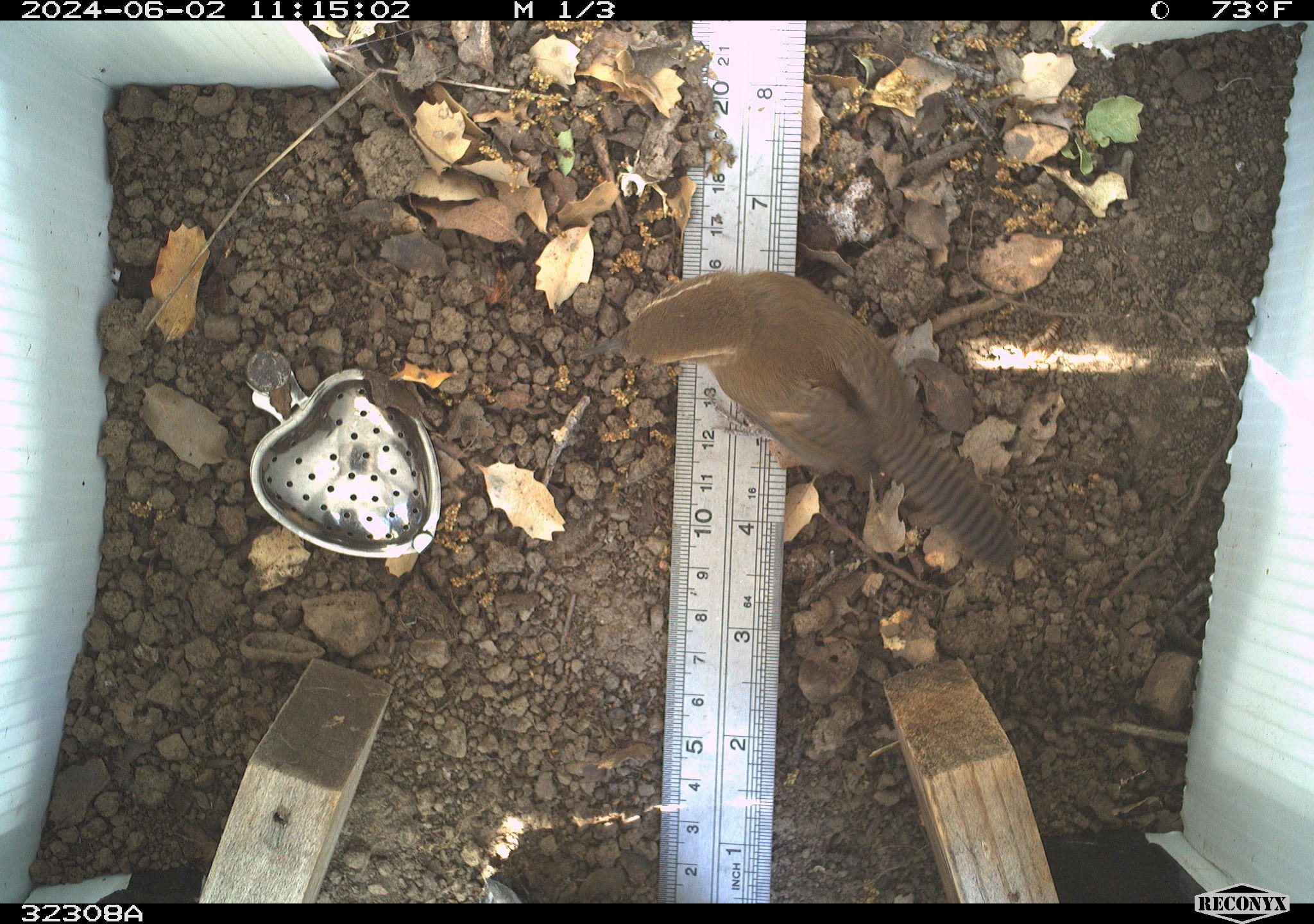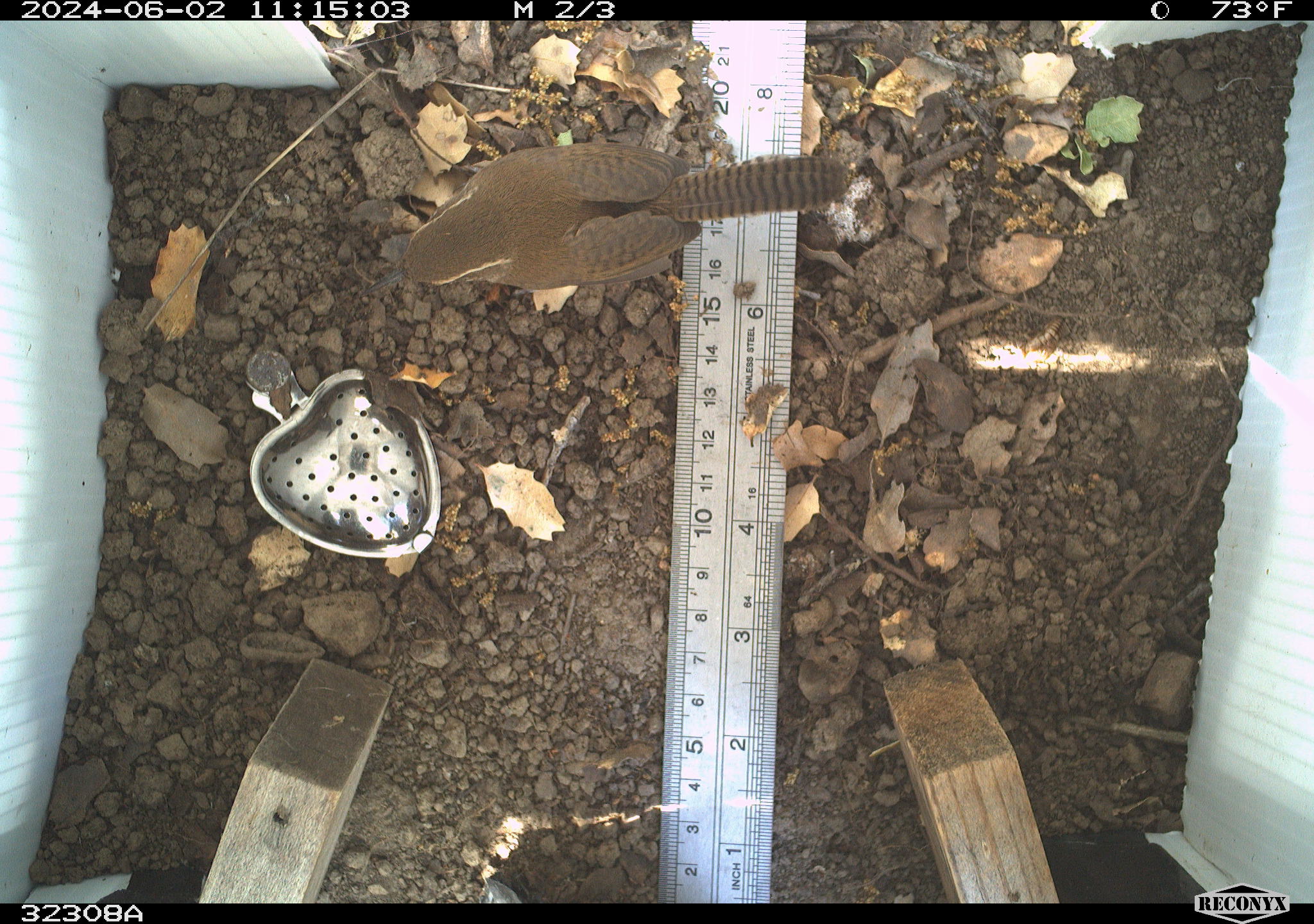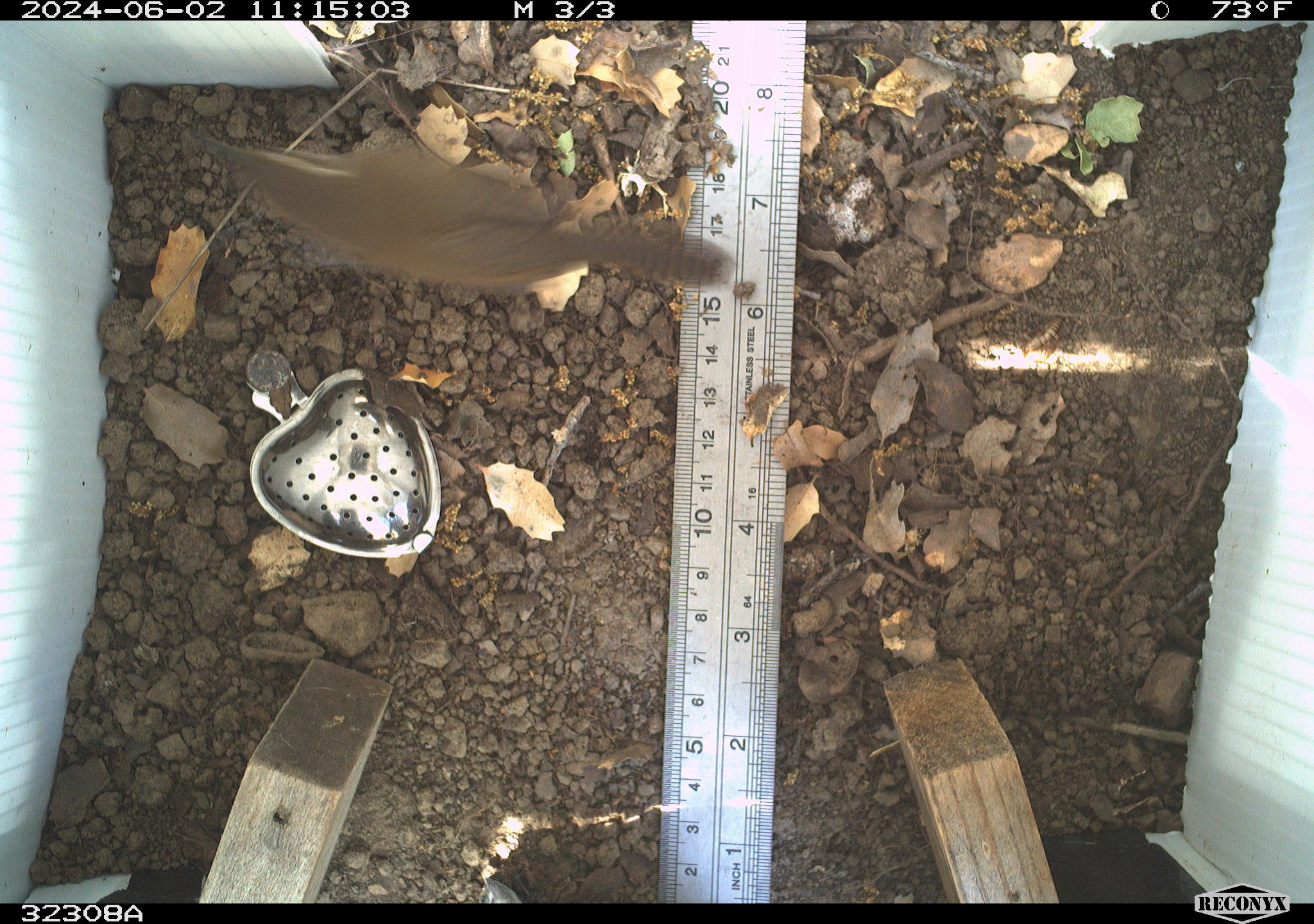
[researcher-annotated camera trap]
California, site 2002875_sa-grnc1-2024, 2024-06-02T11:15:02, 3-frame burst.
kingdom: Animalia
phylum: Chordata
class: Aves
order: Passeriformes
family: Troglodytidae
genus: Thryomanes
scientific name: Thryomanes bewickii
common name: bewick's wren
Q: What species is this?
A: Bewick's wren (Thryomanes bewickii).